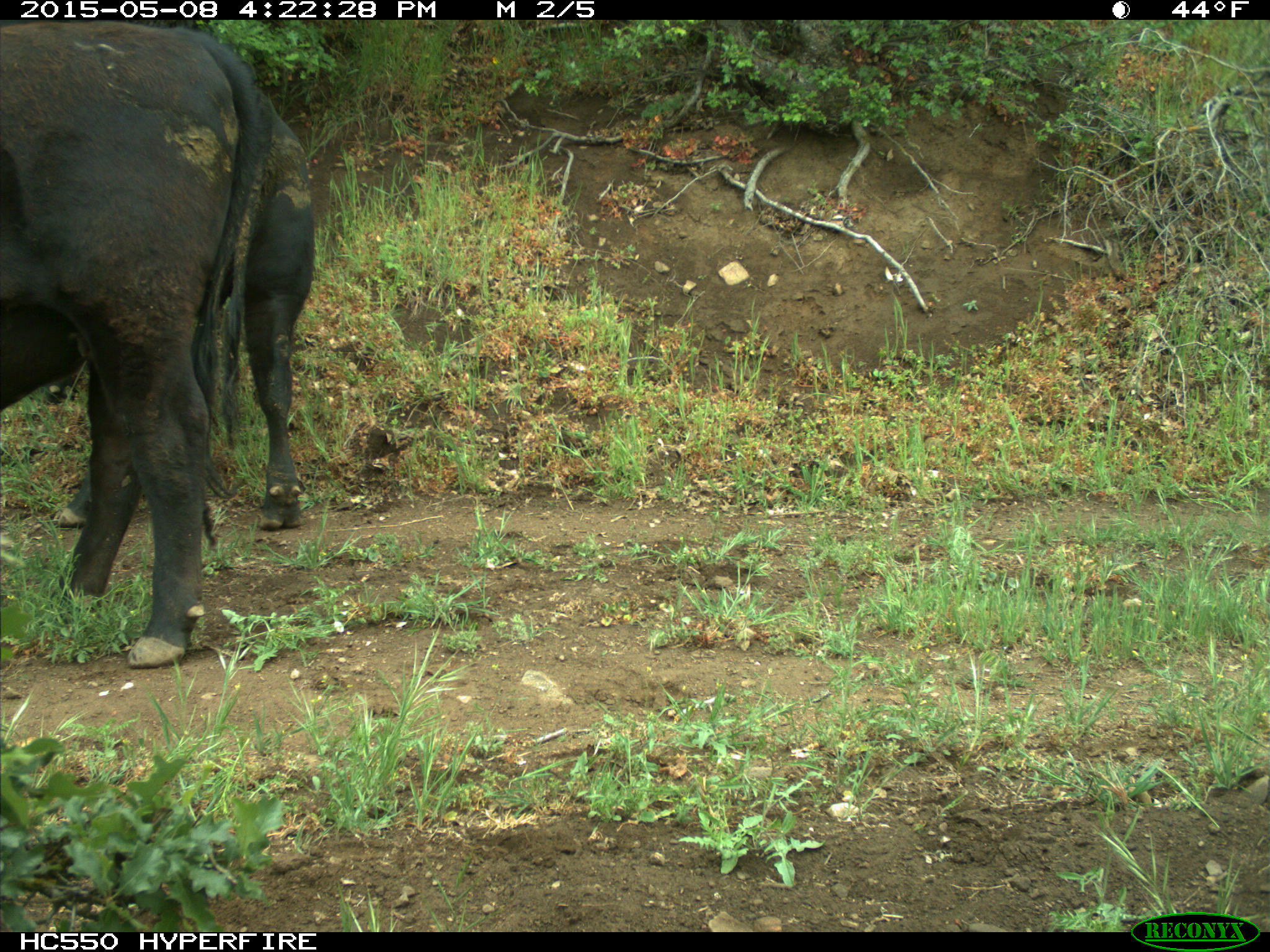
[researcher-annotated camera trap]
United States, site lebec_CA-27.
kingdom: Animalia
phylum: Chordata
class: Mammalia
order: Artiodactyla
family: Bovidae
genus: Bos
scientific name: Bos taurus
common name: domestic cow